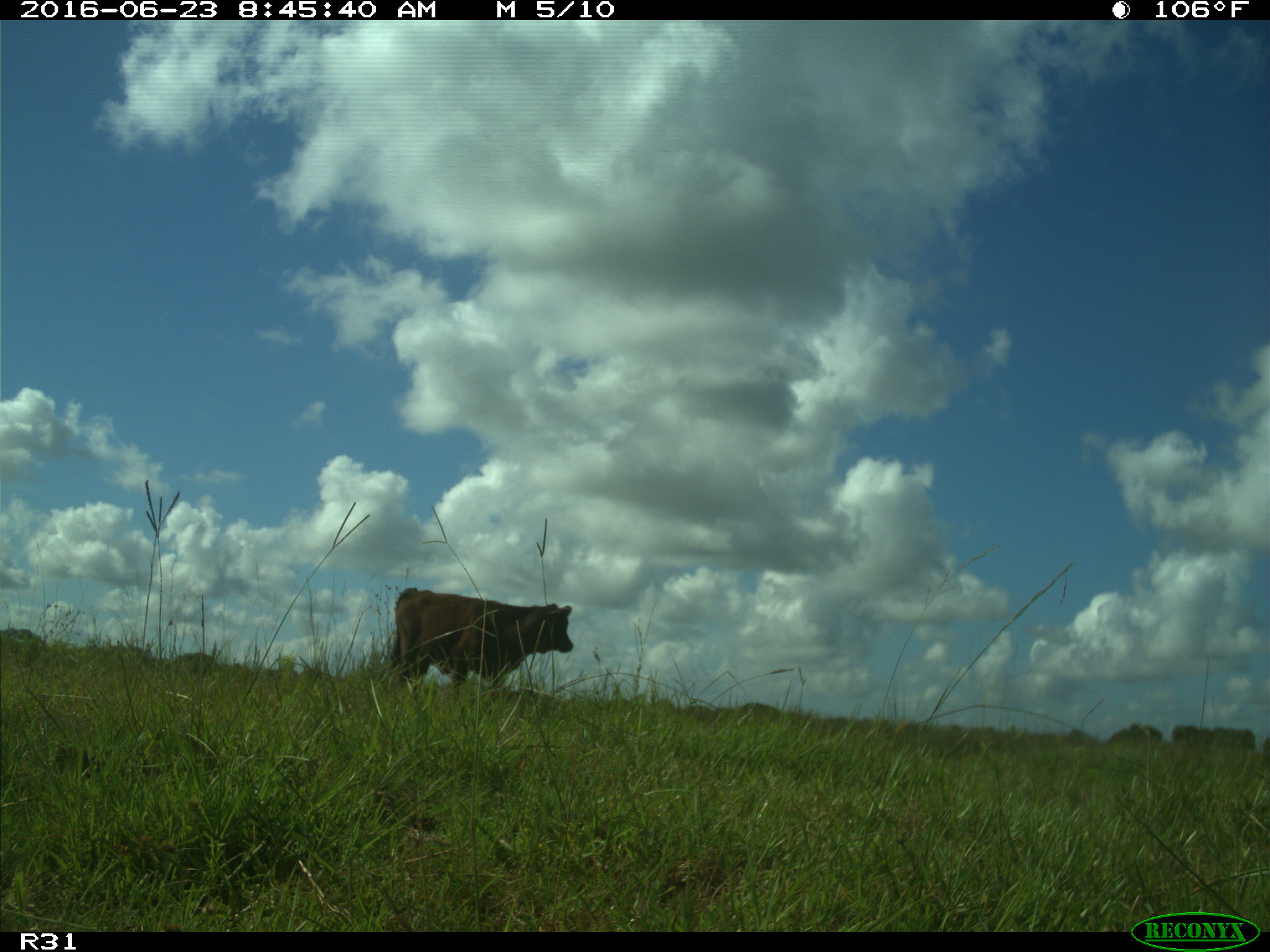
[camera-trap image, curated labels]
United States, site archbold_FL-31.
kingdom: Animalia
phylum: Chordata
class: Mammalia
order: Artiodactyla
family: Bovidae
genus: Bos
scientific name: Bos taurus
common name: domestic cow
Bos taurus (domestic cow).